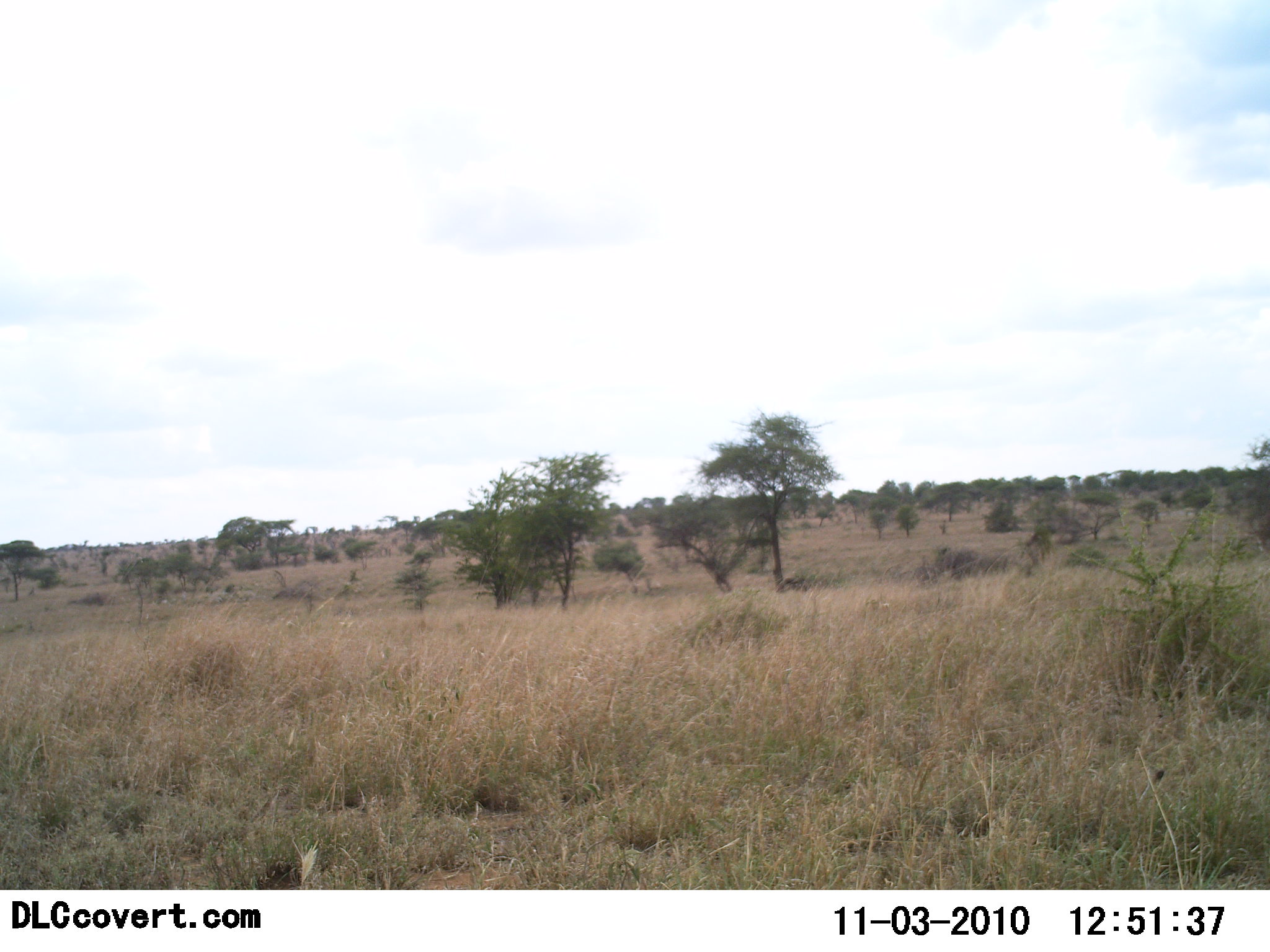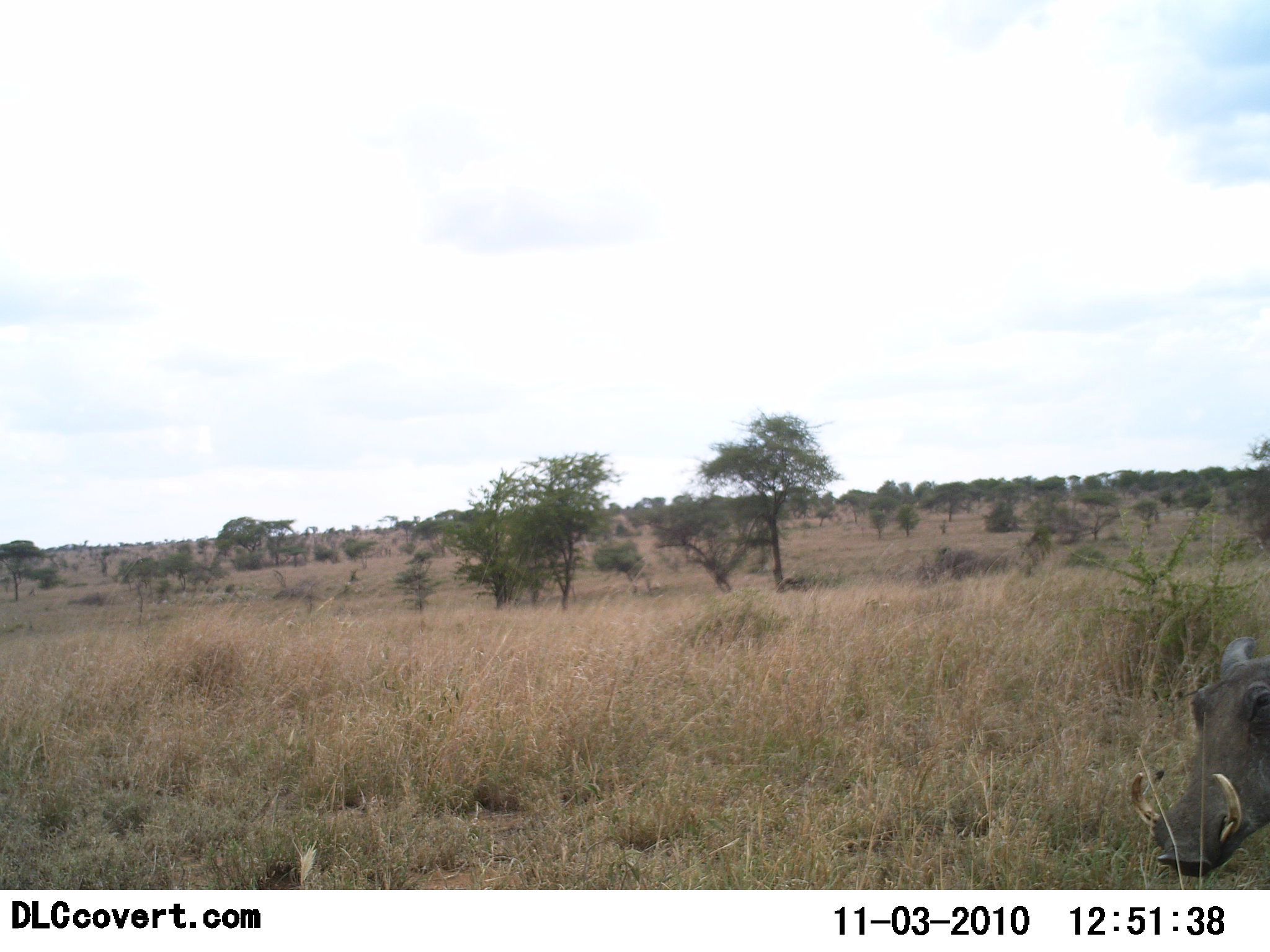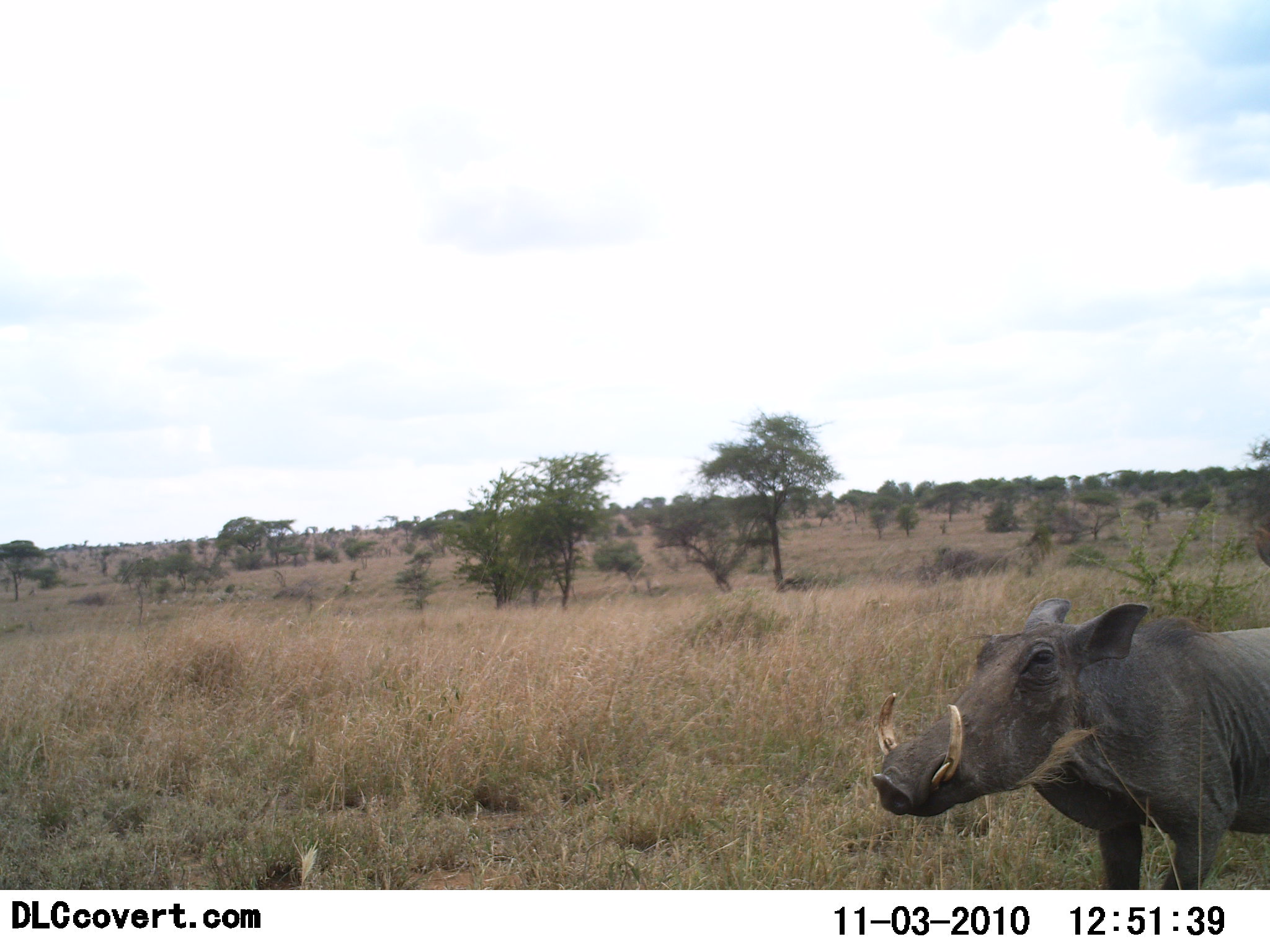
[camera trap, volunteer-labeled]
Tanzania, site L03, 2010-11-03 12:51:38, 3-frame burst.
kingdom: Animalia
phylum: Chordata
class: Mammalia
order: Artiodactyla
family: Suidae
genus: Phacochoerus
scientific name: Phacochoerus africanus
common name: warthog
Warthog (Phacochoerus africanus), count 1. Behavior (volunteer vote fractions): standing 27%, resting 0%, moving 73%, interacting 0%. Young present (vote fraction): 0%. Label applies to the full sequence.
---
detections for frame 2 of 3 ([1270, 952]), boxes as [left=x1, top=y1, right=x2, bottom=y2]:
animal: [left=1128, top=636, right=1270, bottom=878]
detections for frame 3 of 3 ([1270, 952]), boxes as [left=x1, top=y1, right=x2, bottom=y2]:
animal: [left=869, top=595, right=1270, bottom=889]